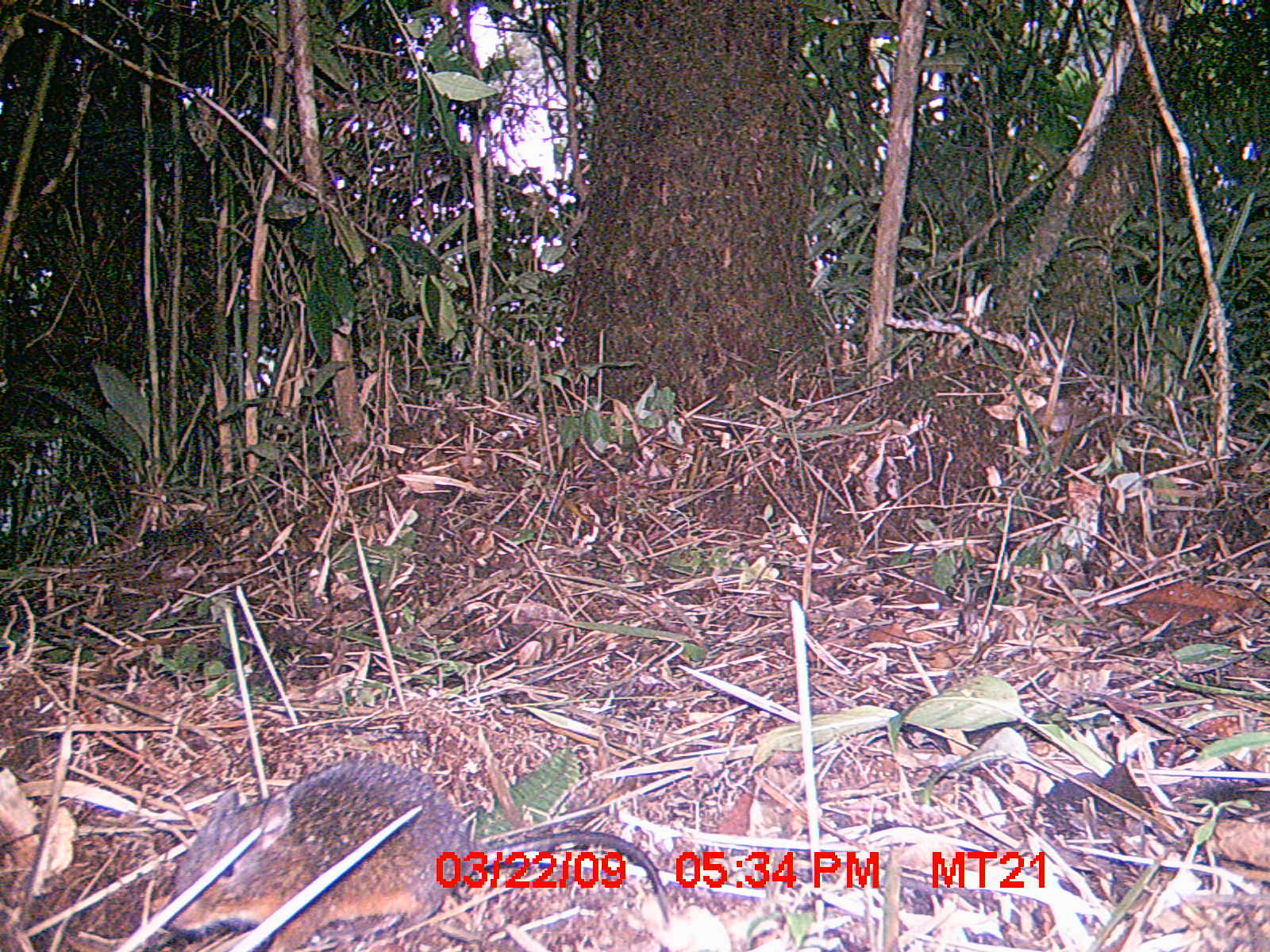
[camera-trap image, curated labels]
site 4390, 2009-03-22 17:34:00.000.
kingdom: Animalia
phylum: Chordata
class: Mammalia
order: Rodentia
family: Nesomyidae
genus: Nesomys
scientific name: Nesomys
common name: nesomys rodents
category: nesomys sp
Nesomys sp (nesomys rodents) (Nesomys), count 1.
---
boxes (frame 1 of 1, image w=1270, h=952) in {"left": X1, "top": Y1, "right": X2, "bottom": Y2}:
nesomys sp: {"left": 166, "top": 756, "right": 670, "bottom": 951}